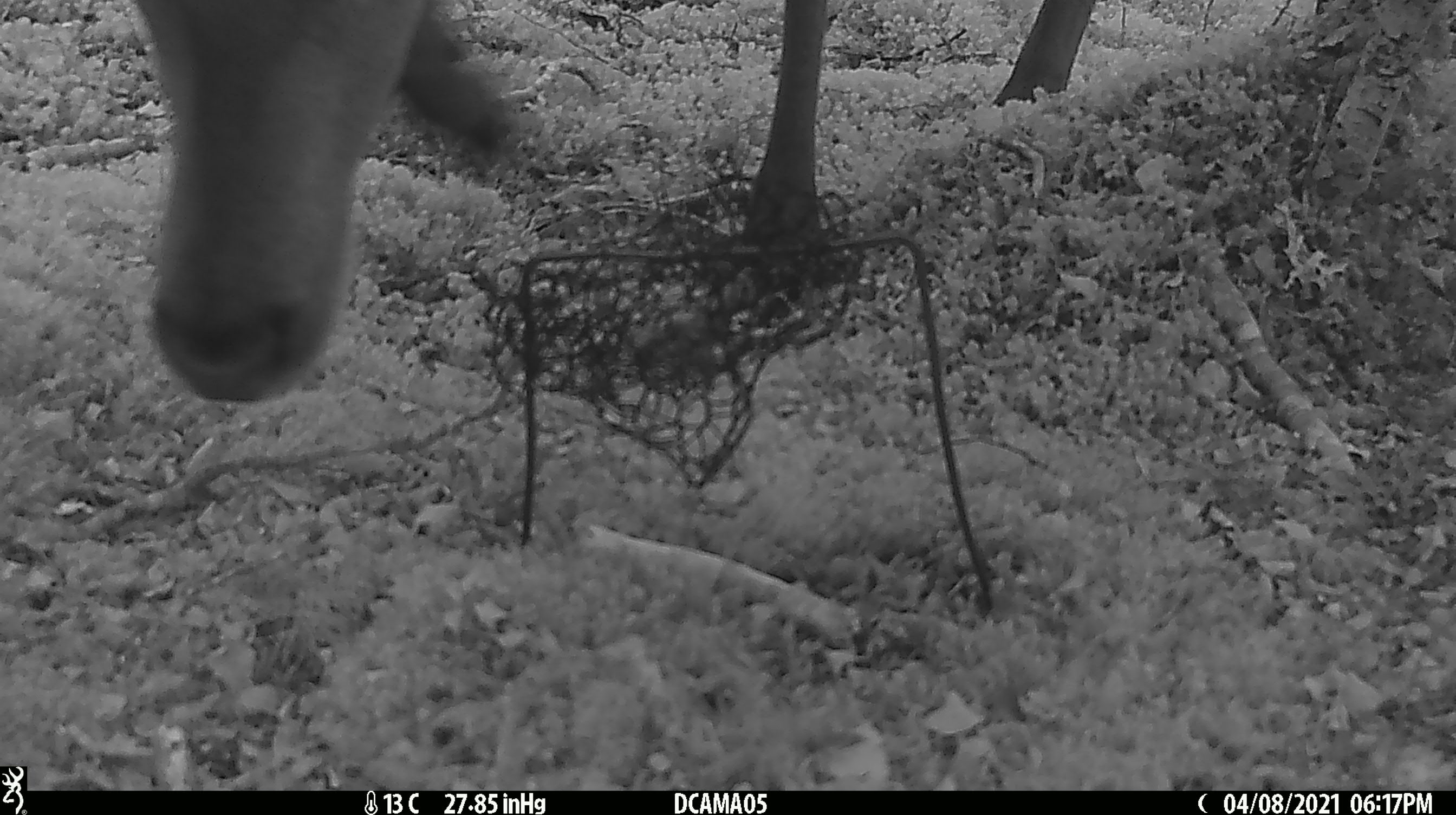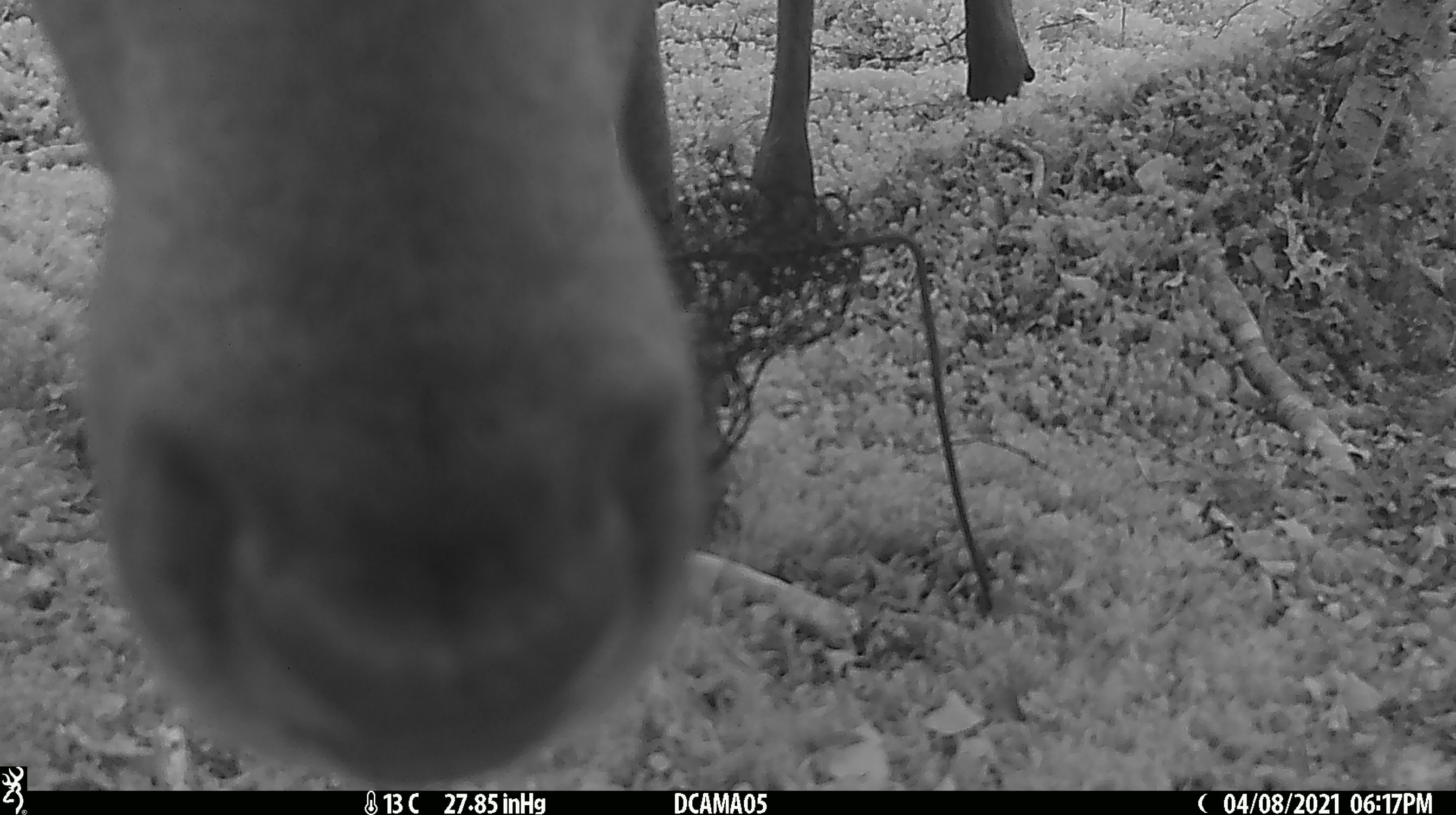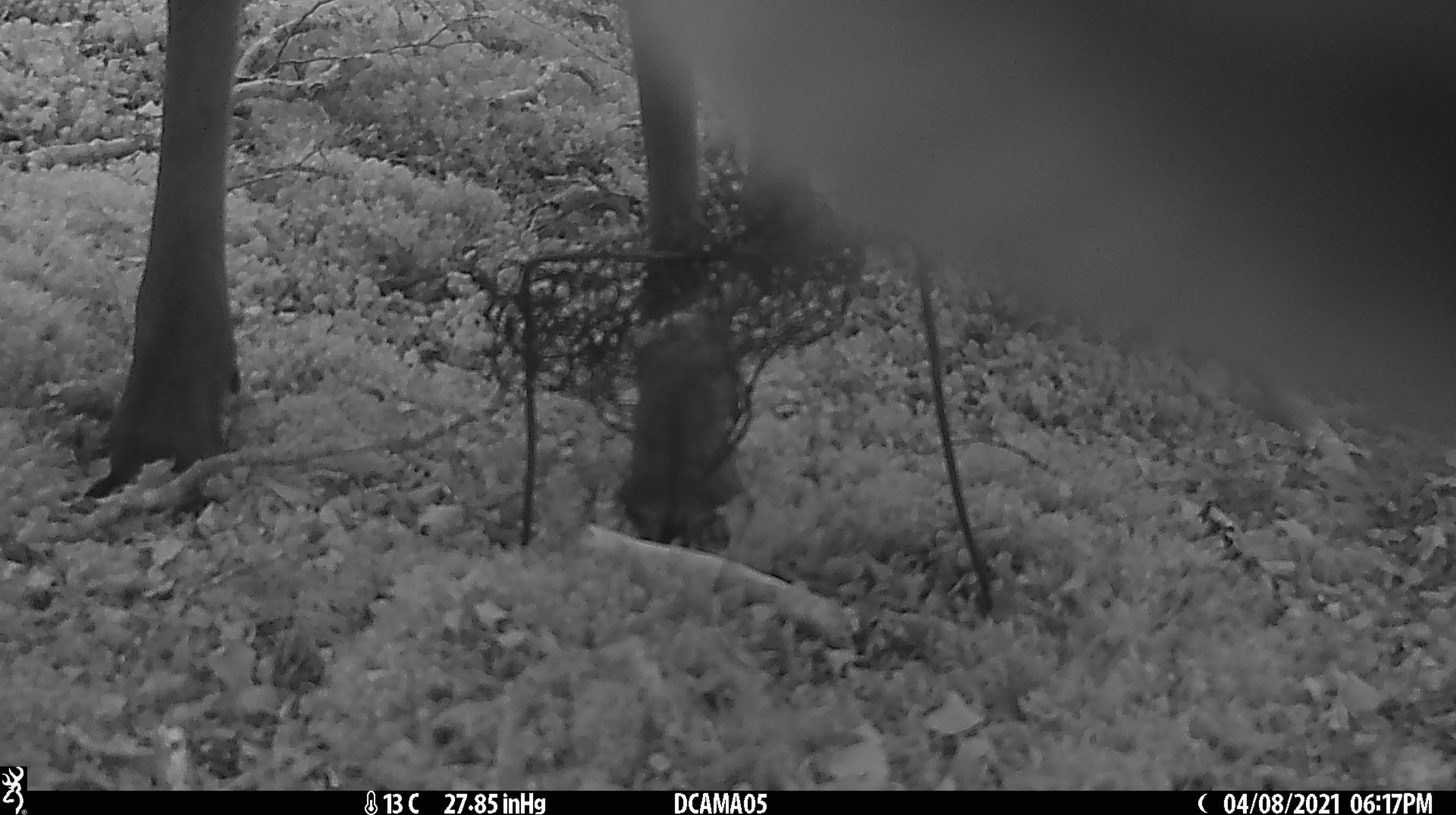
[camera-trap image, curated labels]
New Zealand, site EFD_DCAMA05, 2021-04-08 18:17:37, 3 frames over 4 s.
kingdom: Animalia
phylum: Chordata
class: Mammalia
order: Artiodactyla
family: Cervidae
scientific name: Cervidae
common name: deer